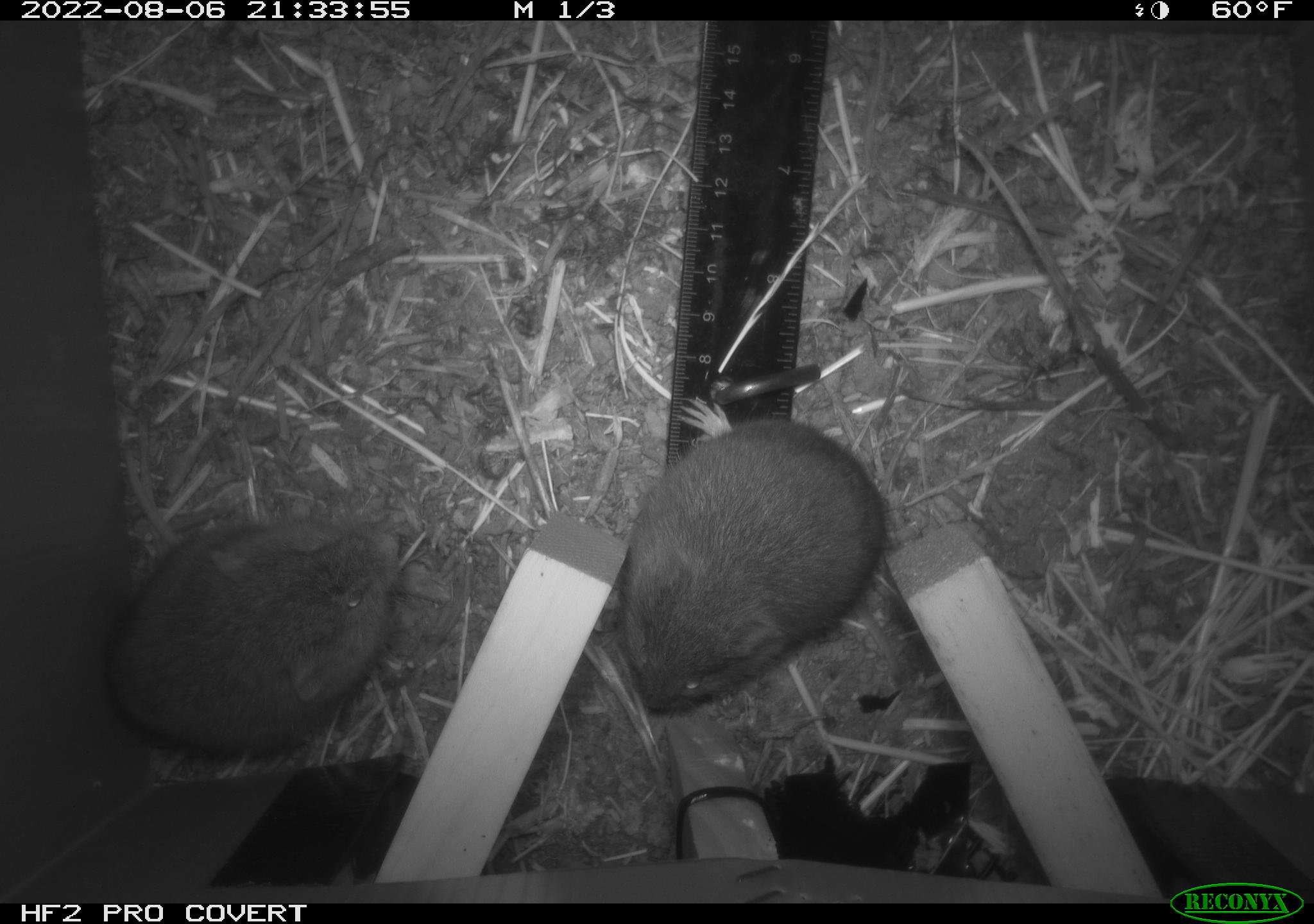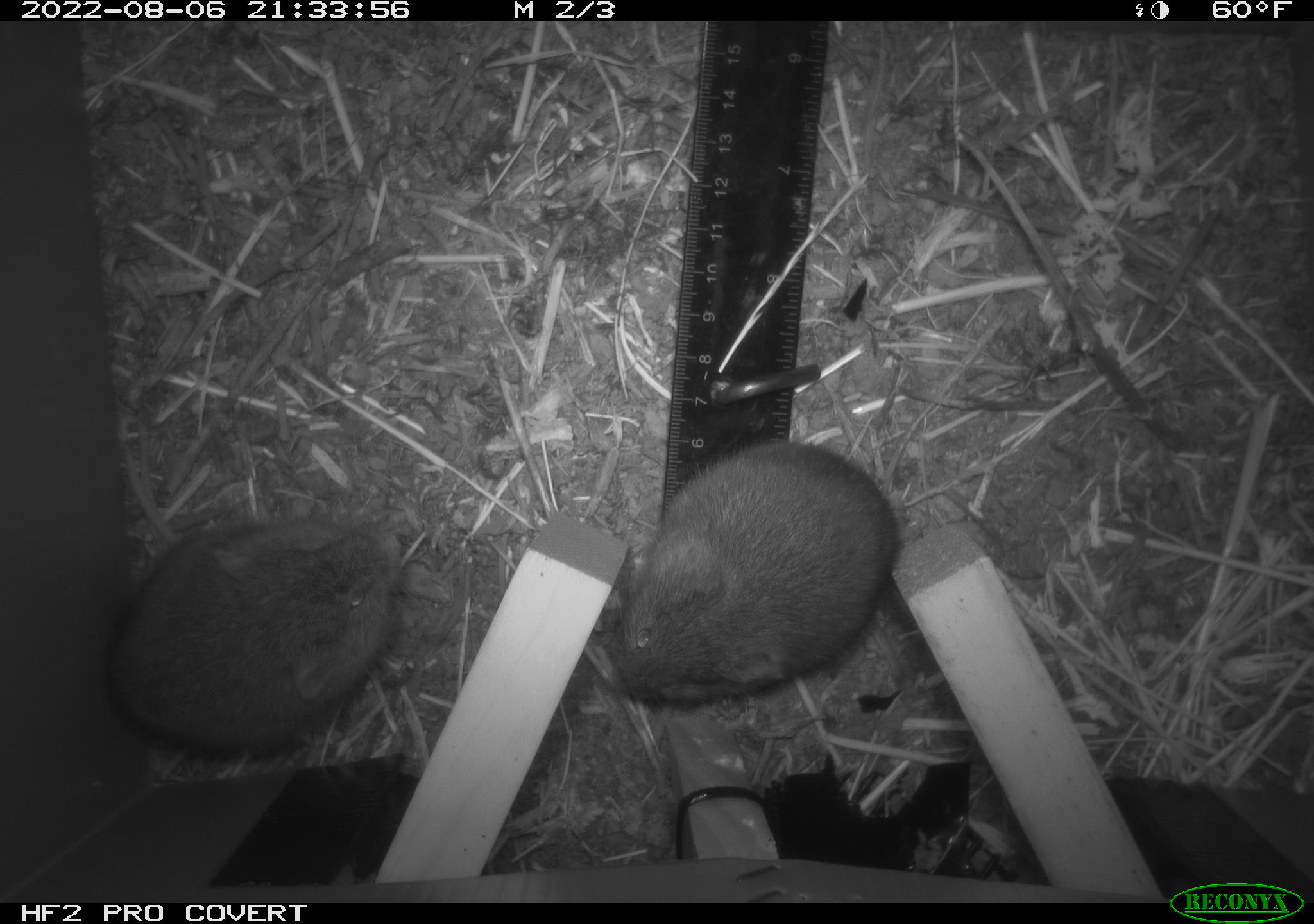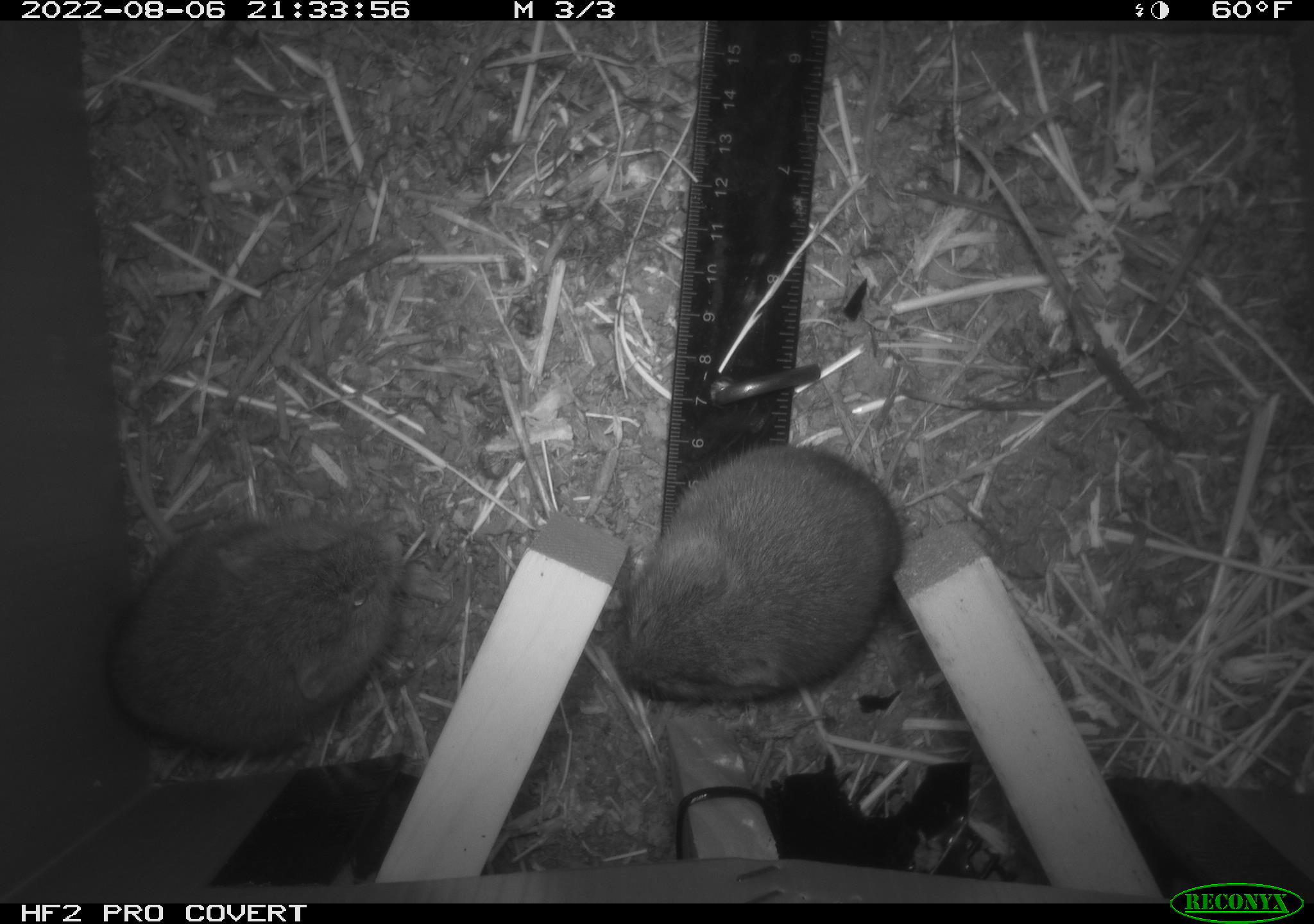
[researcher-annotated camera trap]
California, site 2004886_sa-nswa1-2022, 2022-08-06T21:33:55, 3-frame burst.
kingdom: Animalia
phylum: Chordata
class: Mammalia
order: Rodentia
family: Cricetidae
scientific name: Cricetidae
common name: hamsters, voles, lemmings, and allies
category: cricetidae family